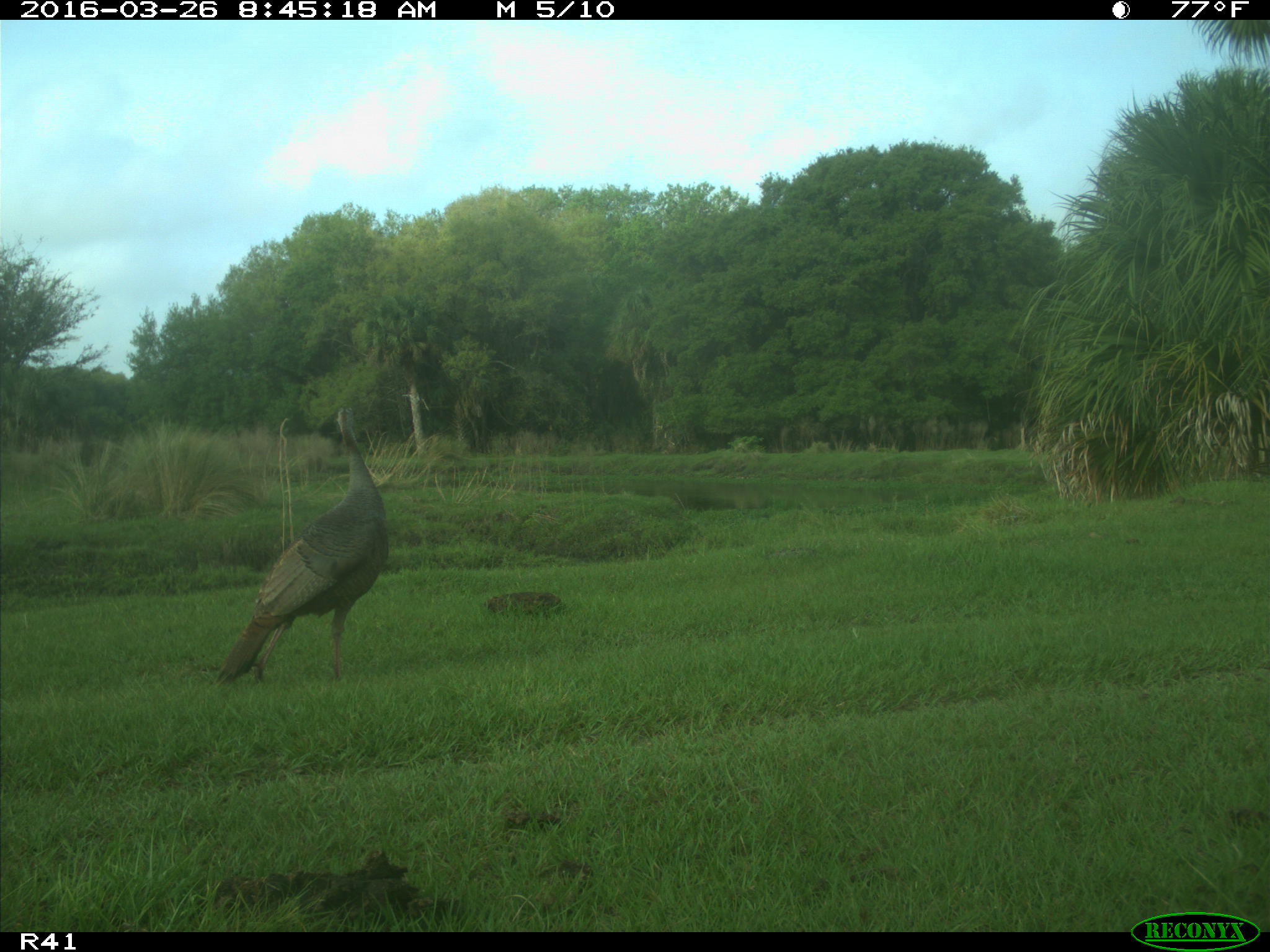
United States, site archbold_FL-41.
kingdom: Animalia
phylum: Chordata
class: Mammalia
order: Artiodactyla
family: Bovidae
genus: Bos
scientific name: Bos taurus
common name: domestic cow